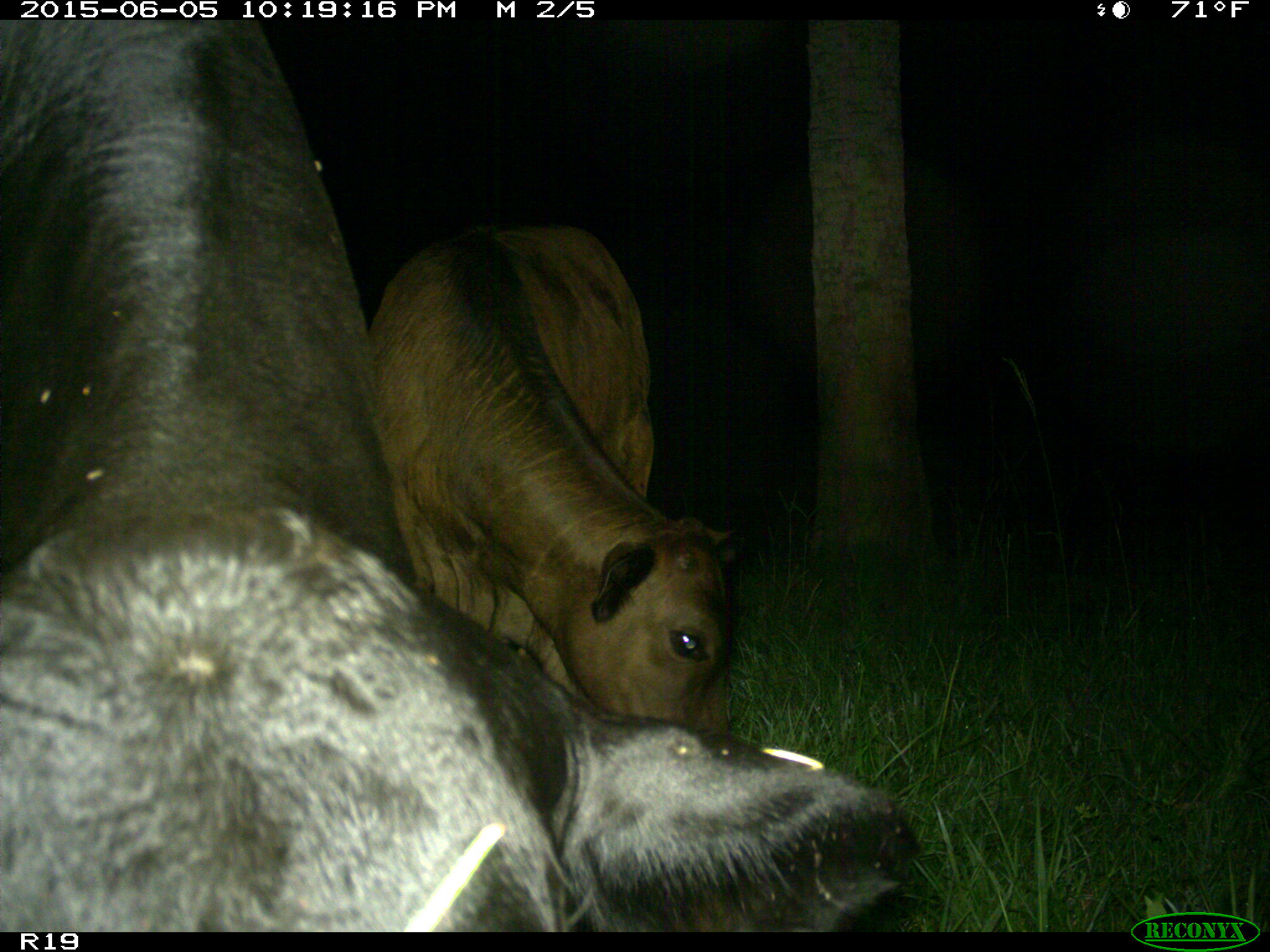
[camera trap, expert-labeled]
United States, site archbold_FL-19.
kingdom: Animalia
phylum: Chordata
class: Mammalia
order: Artiodactyla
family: Bovidae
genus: Bos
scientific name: Bos taurus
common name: domestic cow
Bos taurus (domestic cow).